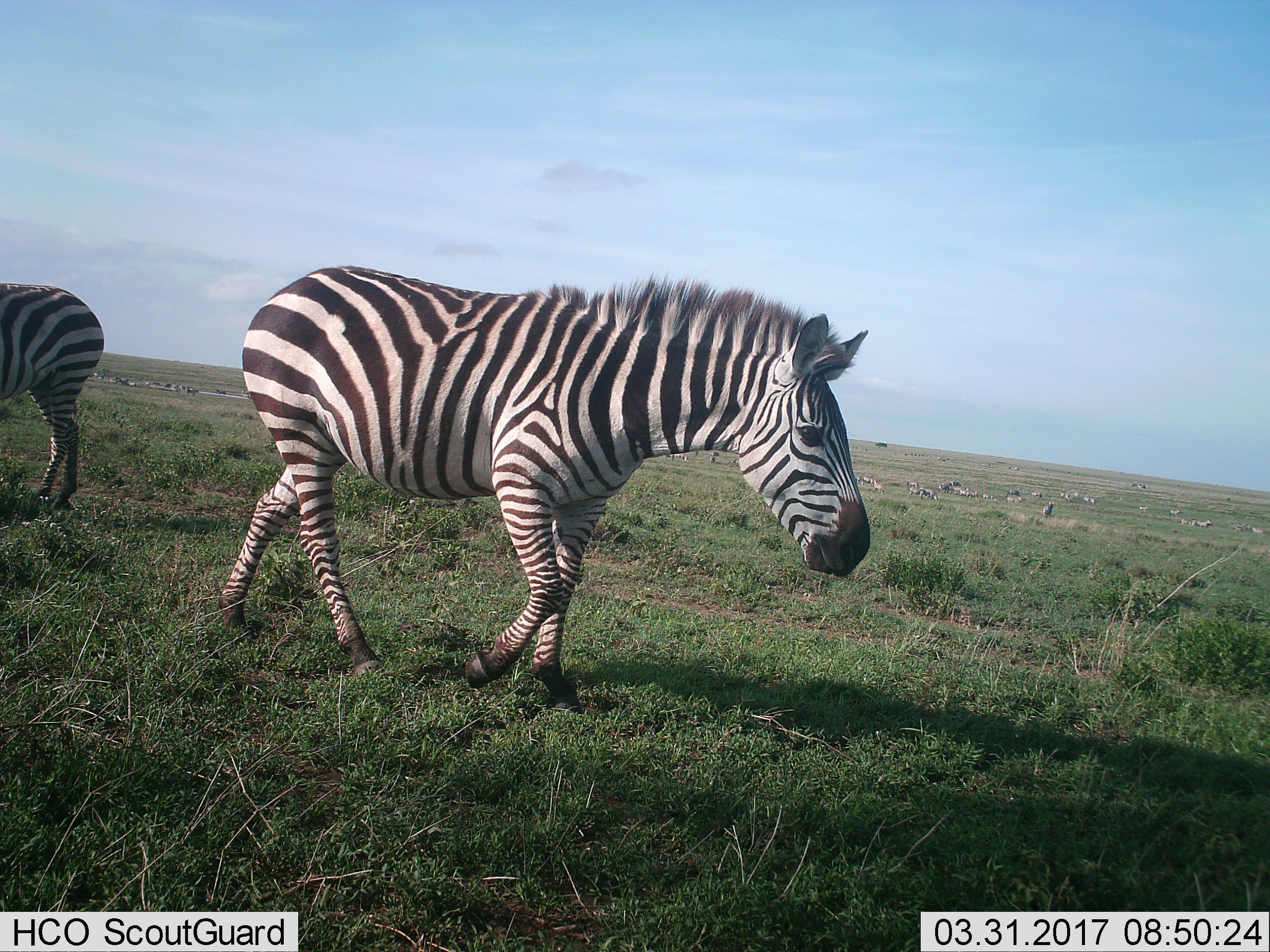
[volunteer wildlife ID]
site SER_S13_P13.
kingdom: Animalia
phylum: Chordata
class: Mammalia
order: Perissodactyla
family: Equidae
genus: Equus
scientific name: Equus quagga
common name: plains zebra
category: zebraplains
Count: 11-50.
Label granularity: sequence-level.